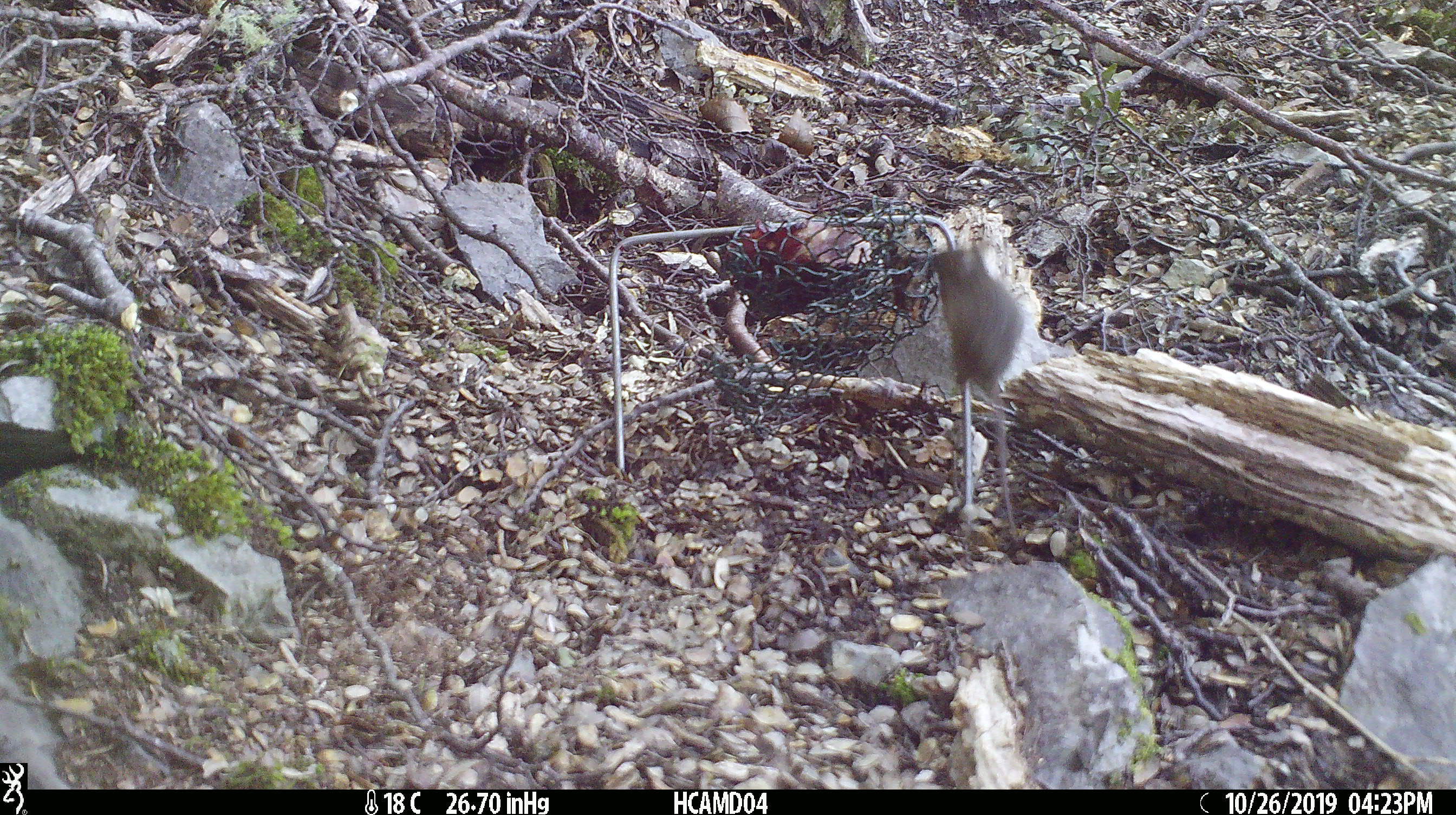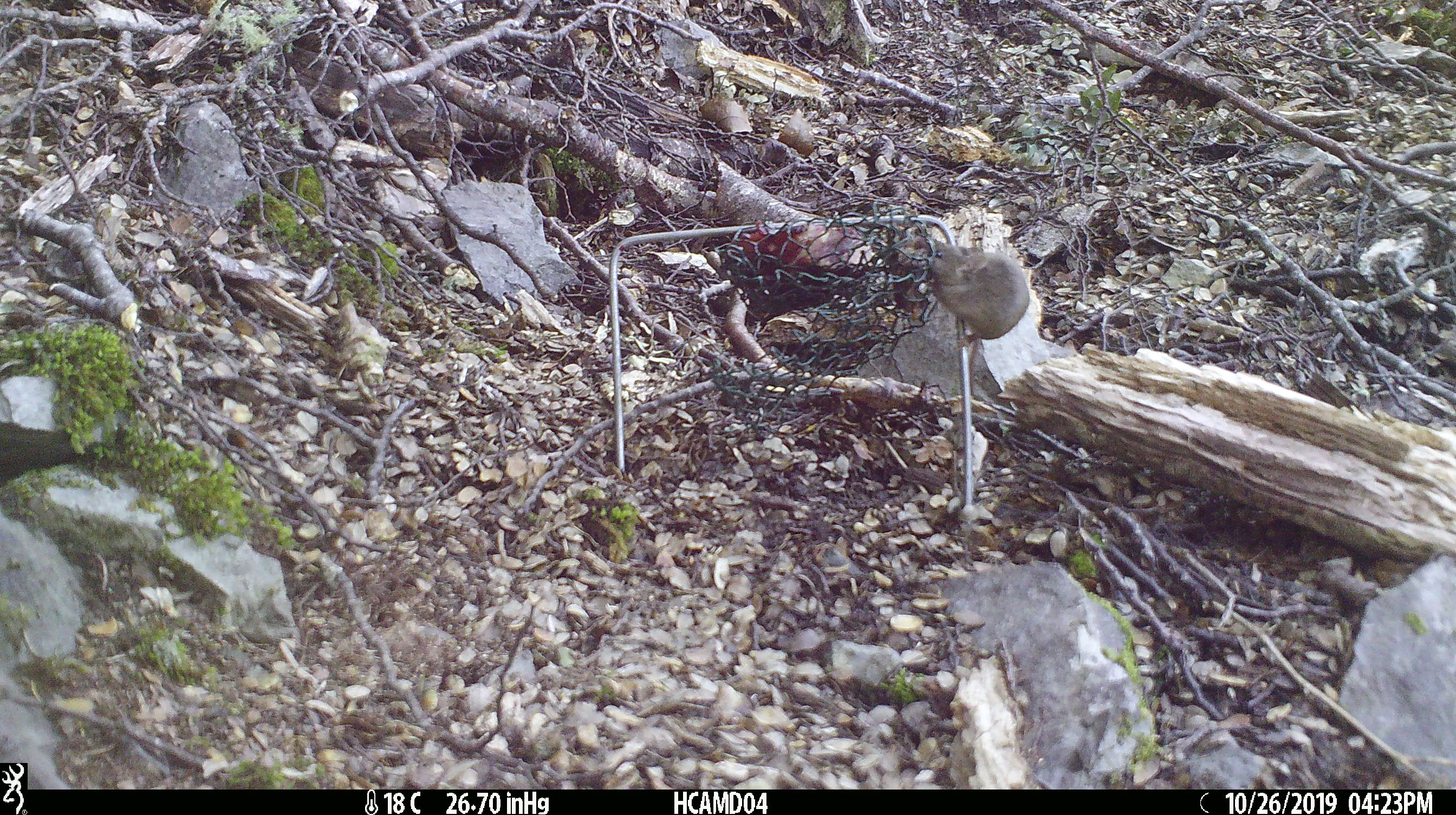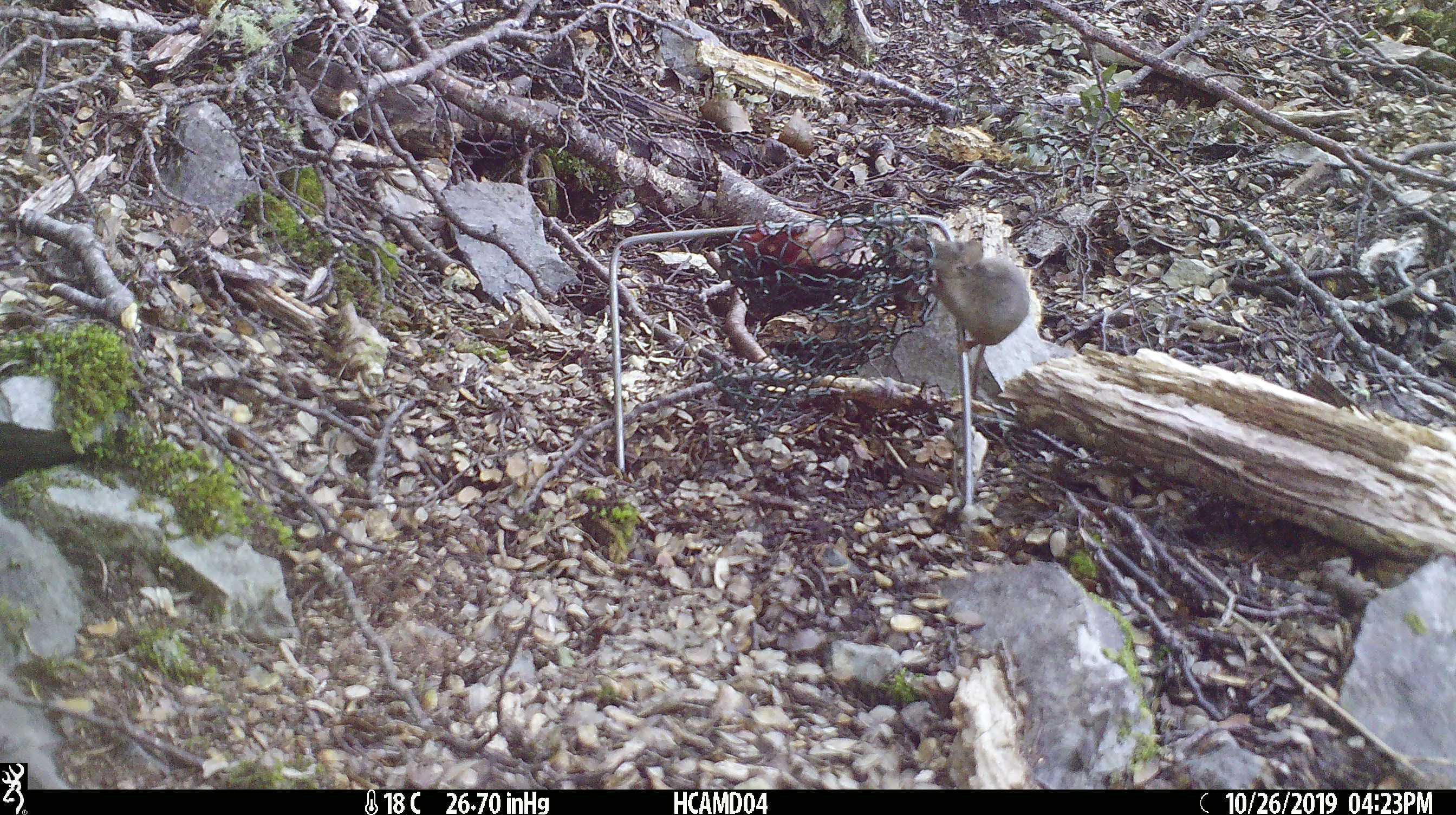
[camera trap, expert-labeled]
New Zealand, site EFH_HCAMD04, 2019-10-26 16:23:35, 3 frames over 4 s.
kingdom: Animalia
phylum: Chordata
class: Mammalia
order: Rodentia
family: Muridae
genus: Mus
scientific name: Mus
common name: mouse